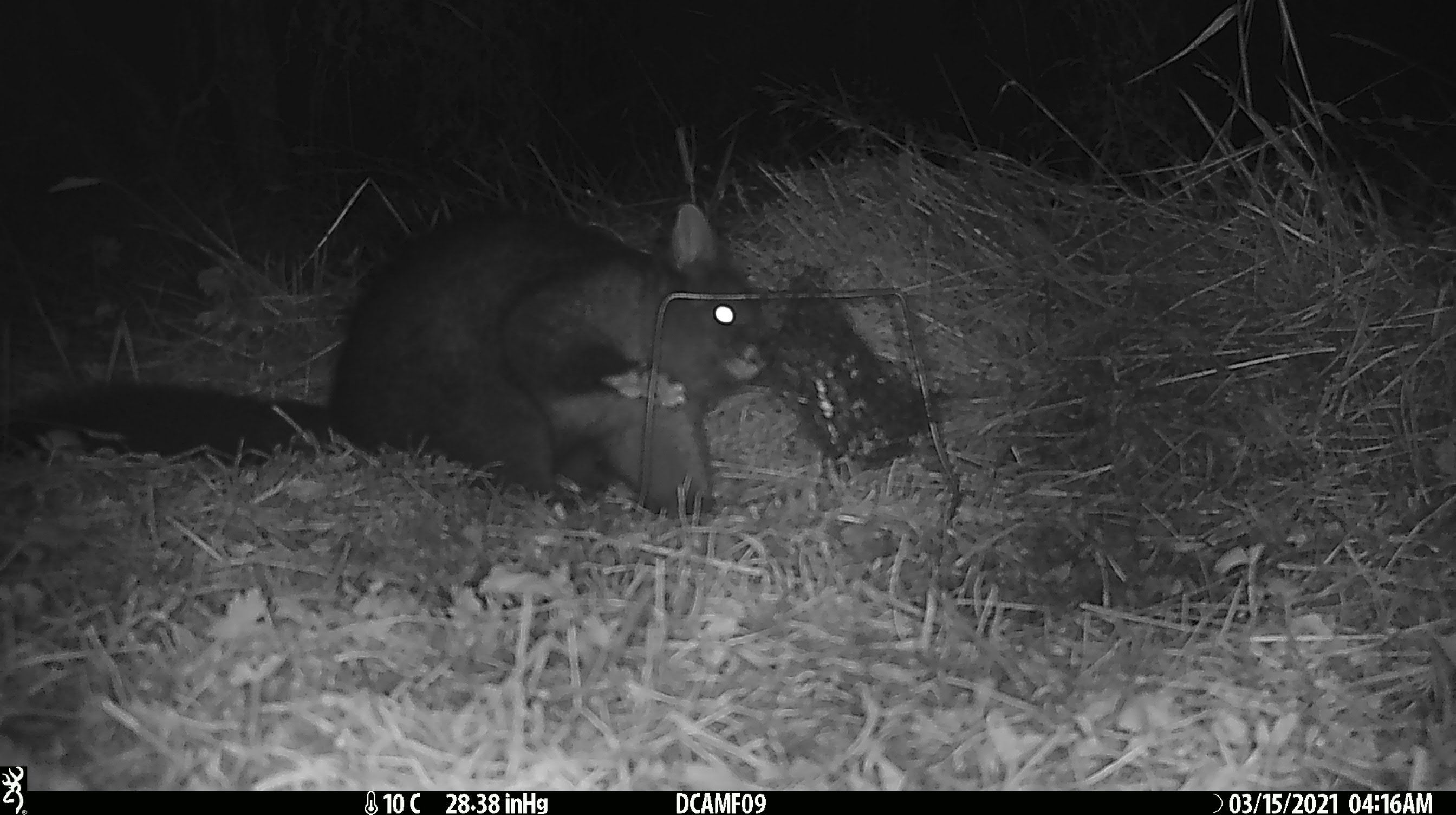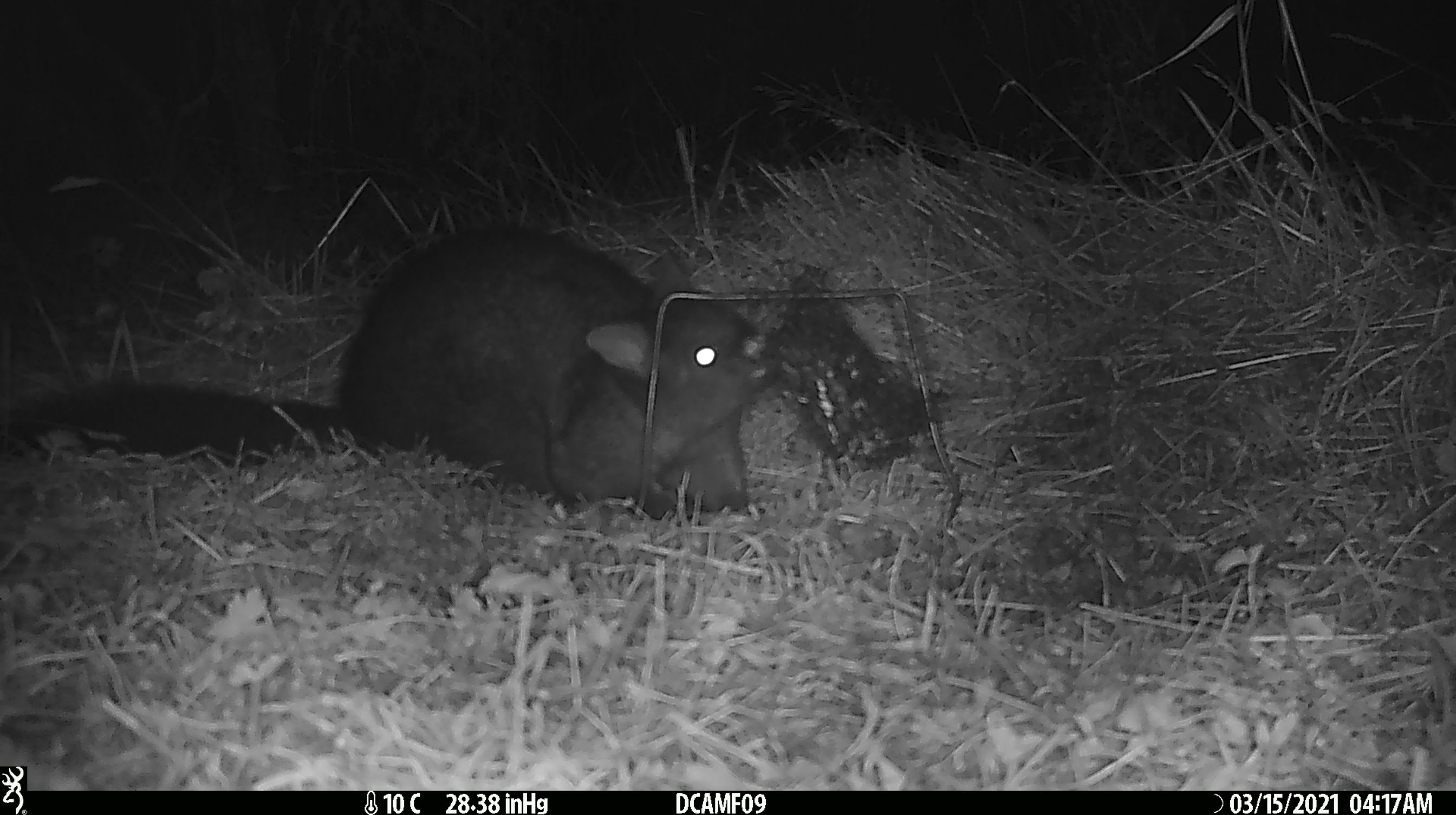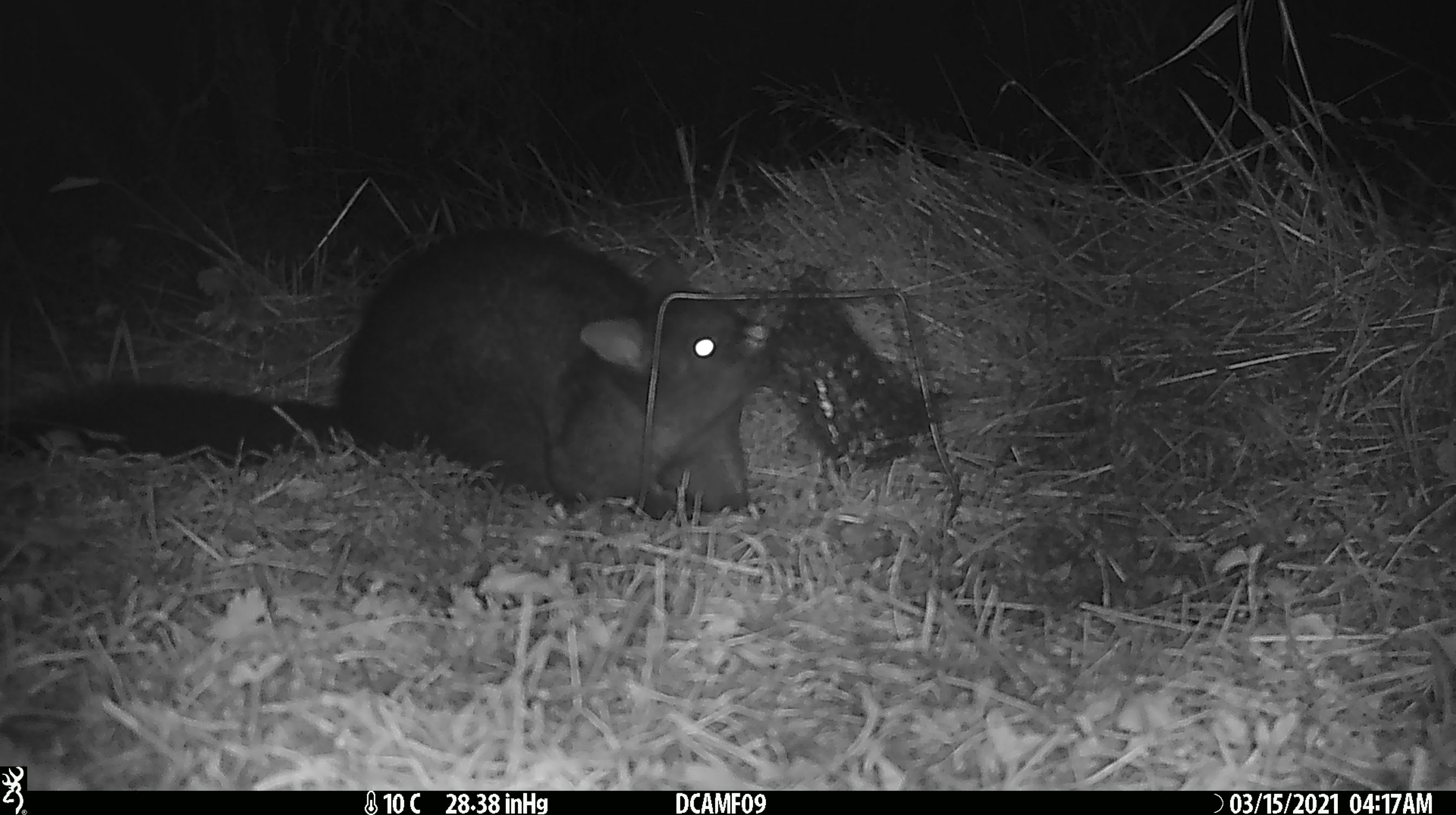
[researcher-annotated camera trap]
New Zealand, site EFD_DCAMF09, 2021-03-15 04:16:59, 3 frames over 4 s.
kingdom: Animalia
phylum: Chordata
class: Mammalia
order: Diprotodontia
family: Phalangeridae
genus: Trichosurus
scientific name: Trichosurus vulpecula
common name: common brushtail possum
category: possum